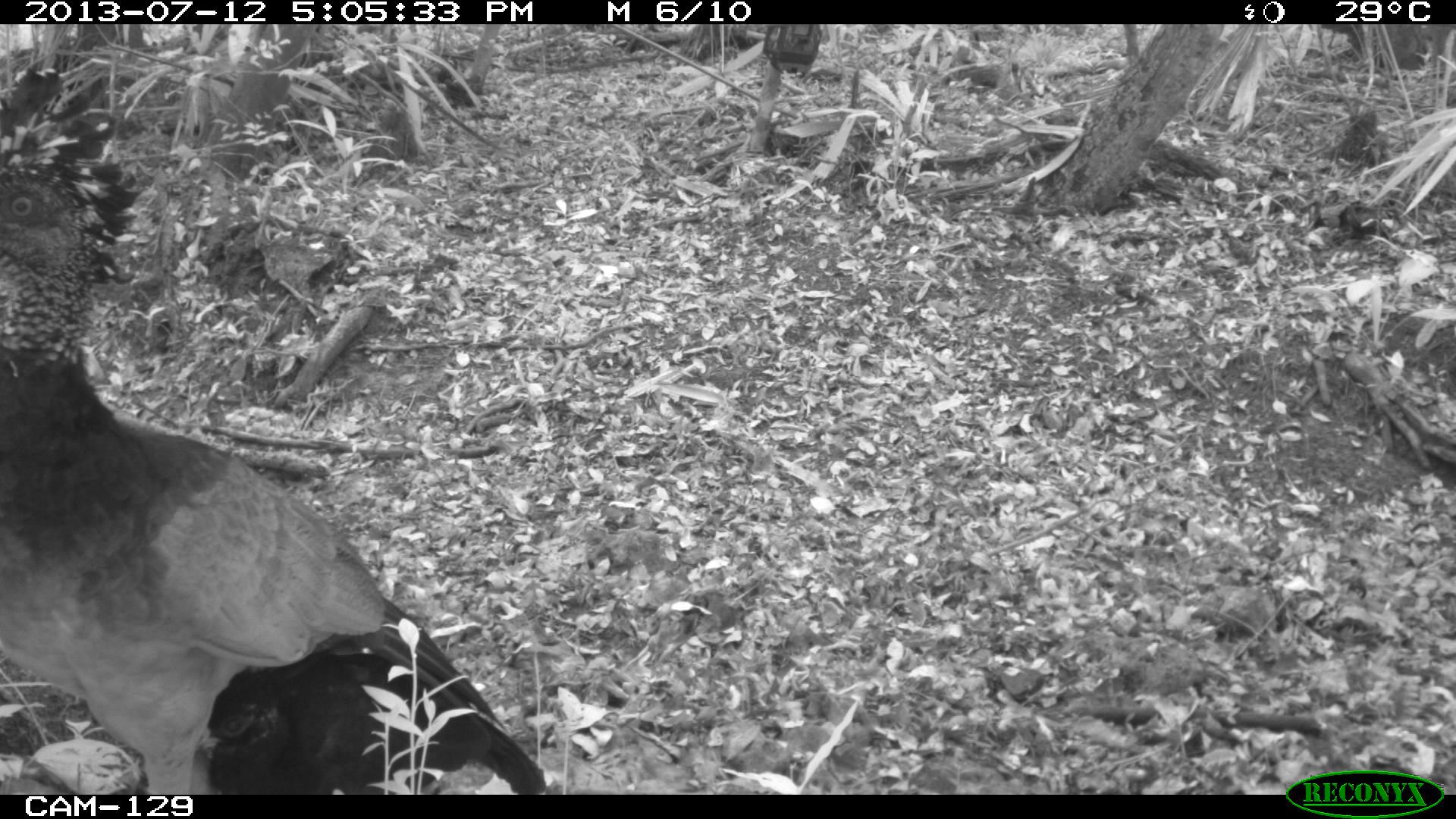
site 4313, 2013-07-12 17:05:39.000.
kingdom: Animalia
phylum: Chordata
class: Aves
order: Galliformes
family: Cracidae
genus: Crax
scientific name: Crax rubra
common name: great curassow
Crax rubra (great curassow), count 1, sex female.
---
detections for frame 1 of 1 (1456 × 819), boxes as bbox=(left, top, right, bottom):
crax rubra: bbox=(0, 153, 554, 792)